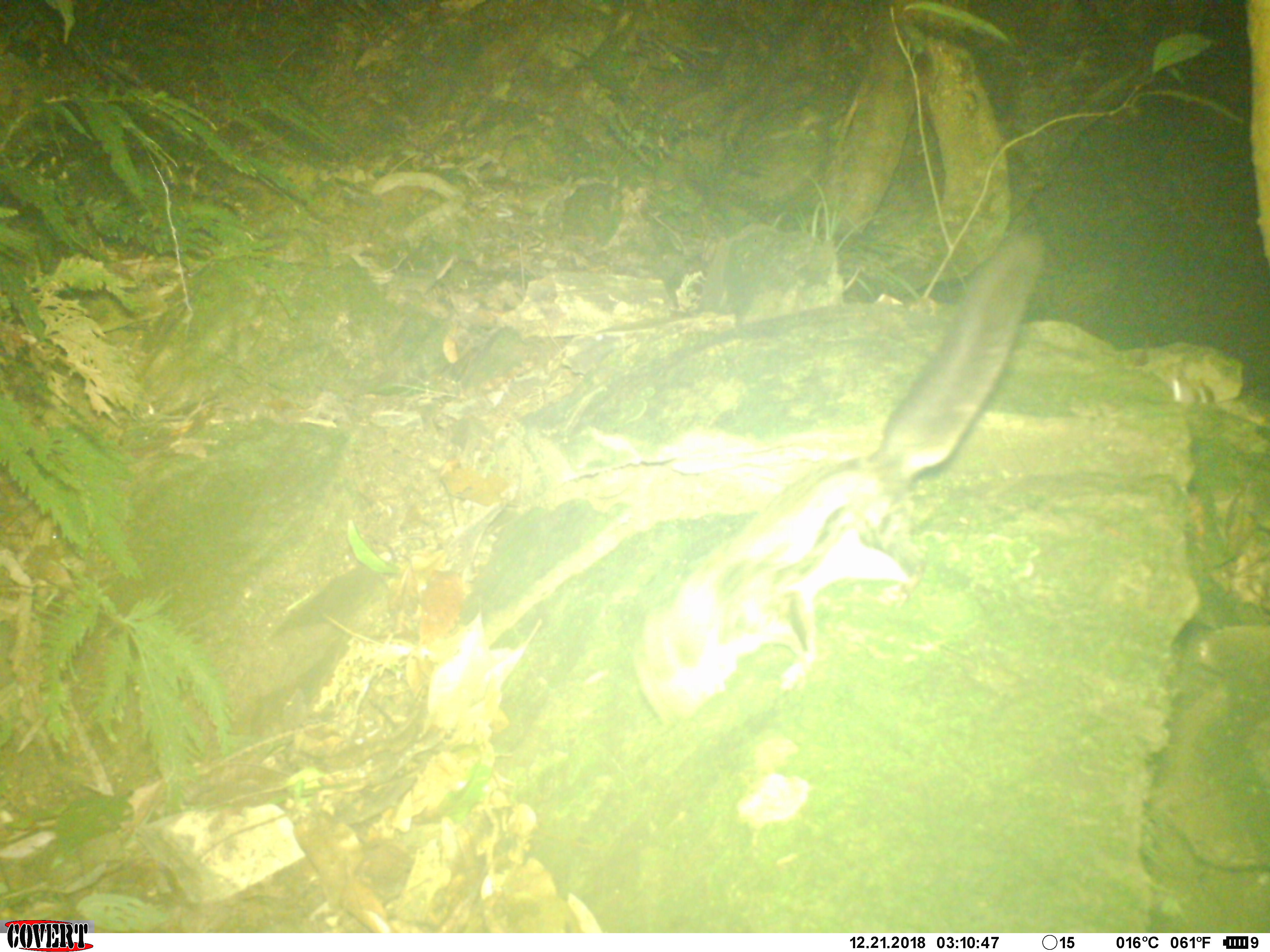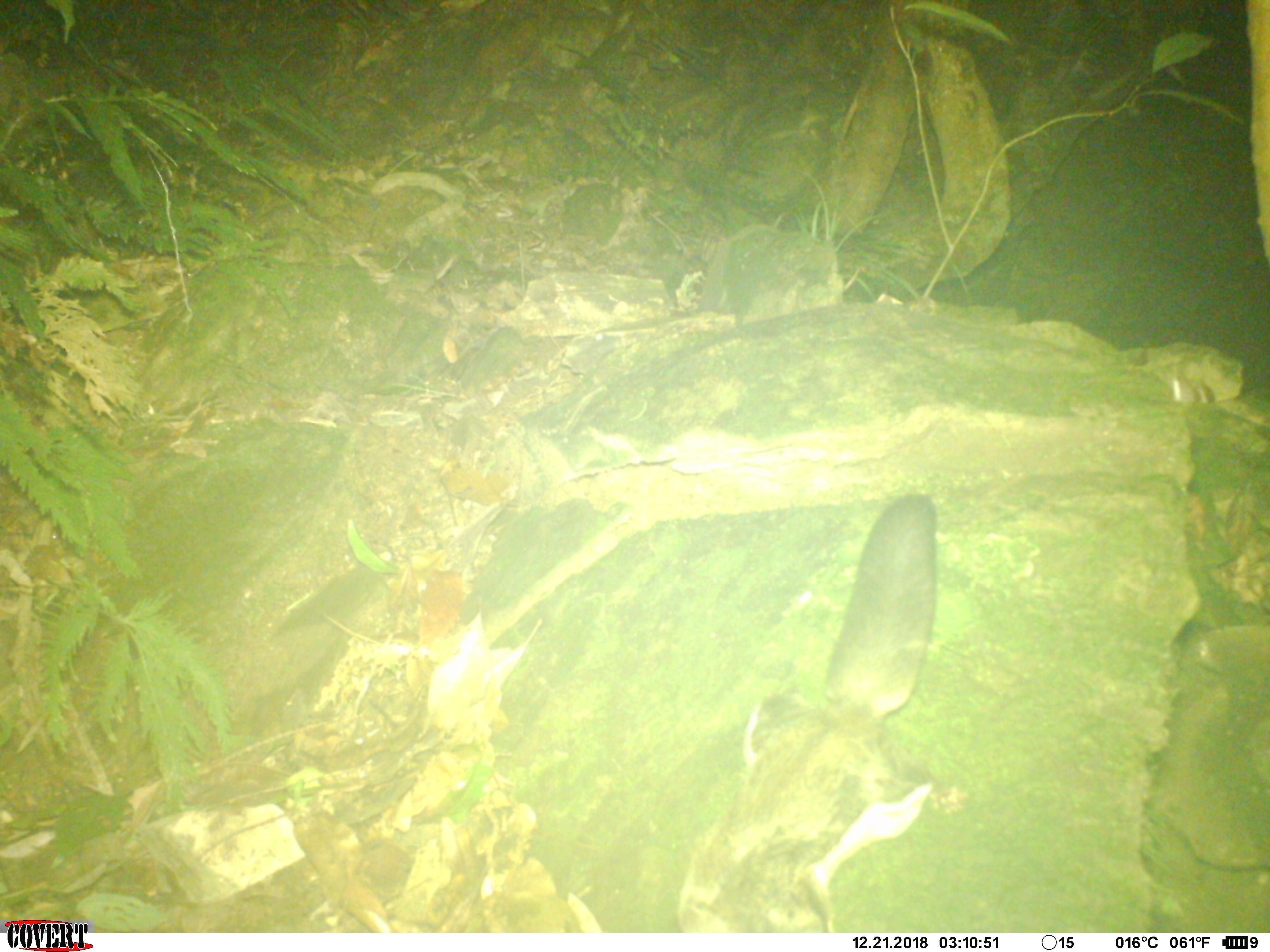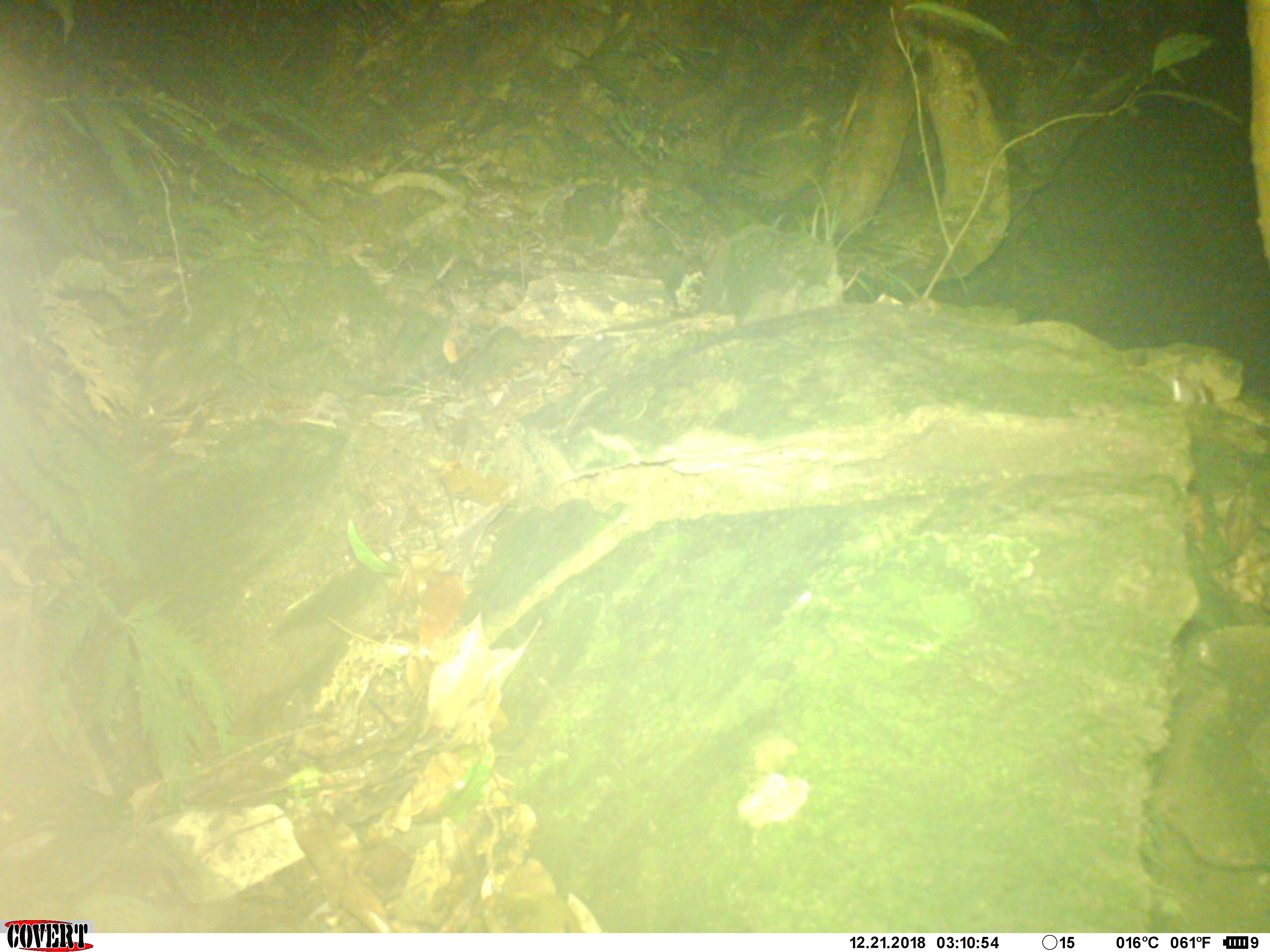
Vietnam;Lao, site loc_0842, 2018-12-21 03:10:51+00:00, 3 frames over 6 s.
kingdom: Animalia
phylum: Chordata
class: Mammalia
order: Rodentia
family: Sciuridae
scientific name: Pteromyini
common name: flying squirrel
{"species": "flying squirrel (Pteromyini)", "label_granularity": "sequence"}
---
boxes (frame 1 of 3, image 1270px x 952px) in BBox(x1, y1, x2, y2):
flying squirrel: BBox(627, 226, 1050, 729)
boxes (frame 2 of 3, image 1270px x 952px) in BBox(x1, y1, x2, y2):
flying squirrel: BBox(672, 492, 938, 933)